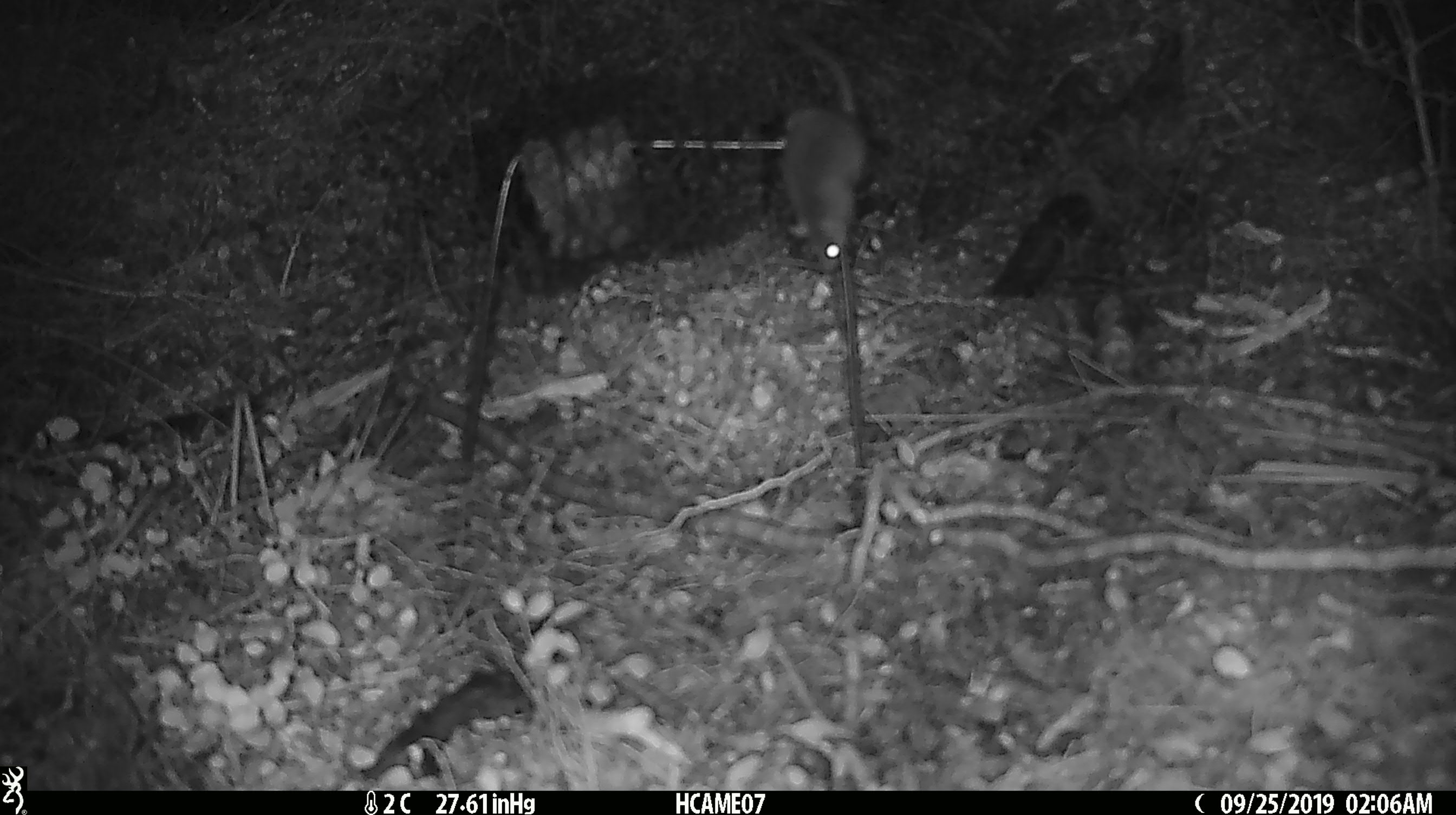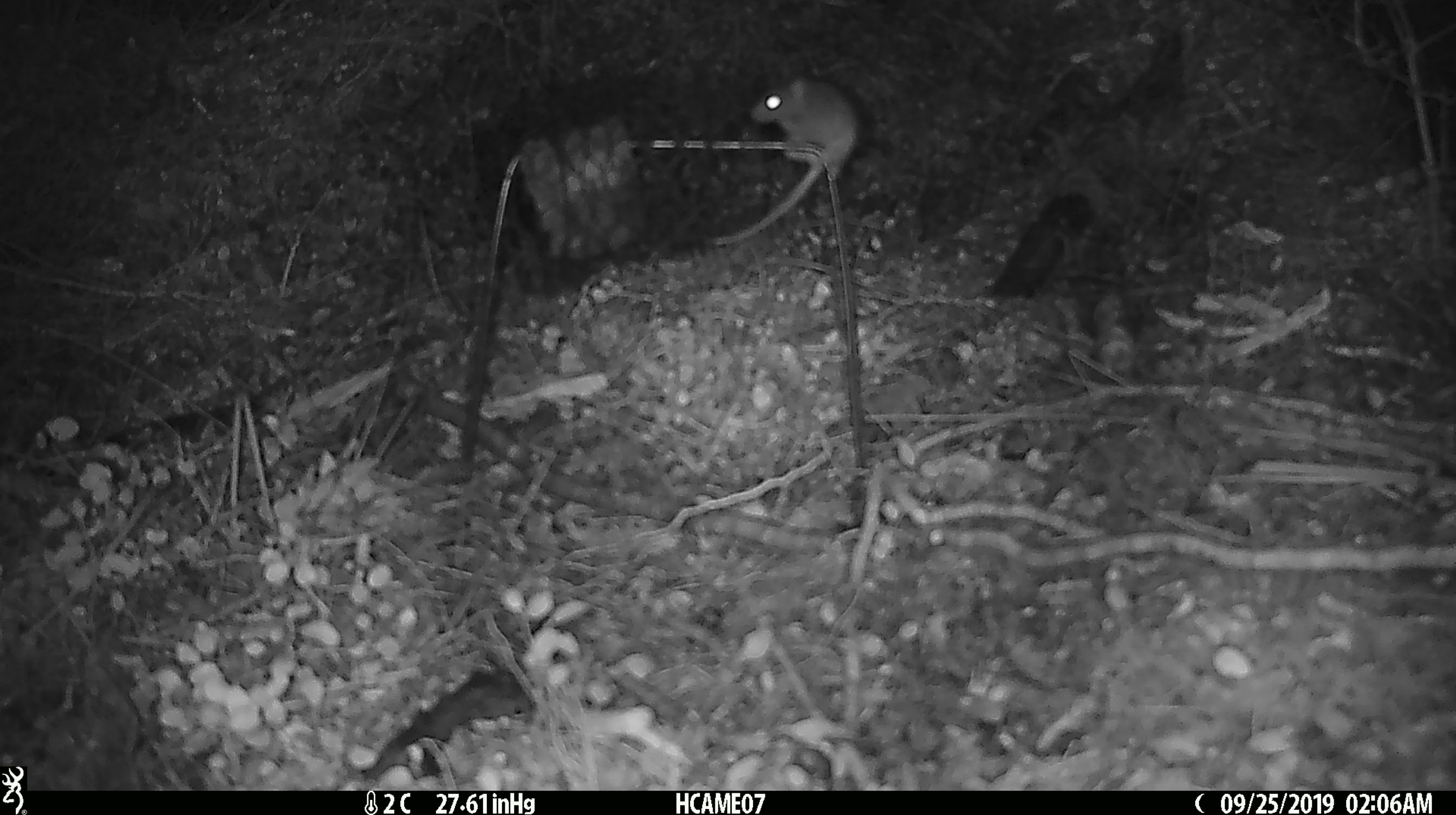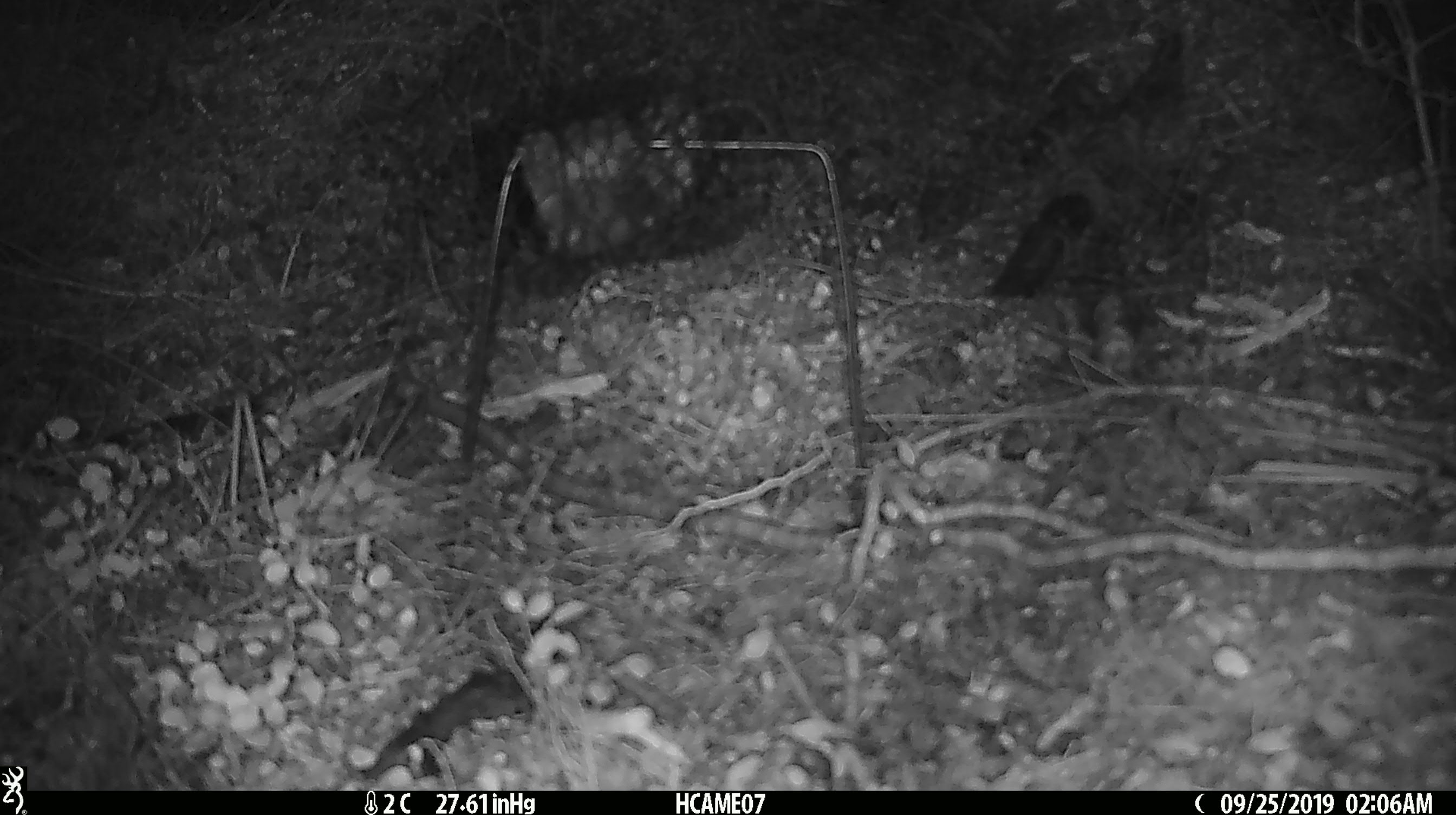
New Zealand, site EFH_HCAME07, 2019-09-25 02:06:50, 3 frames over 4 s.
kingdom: Animalia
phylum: Chordata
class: Mammalia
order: Rodentia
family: Muridae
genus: Mus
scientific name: Mus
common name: mouse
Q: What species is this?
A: Mouse (Mus).